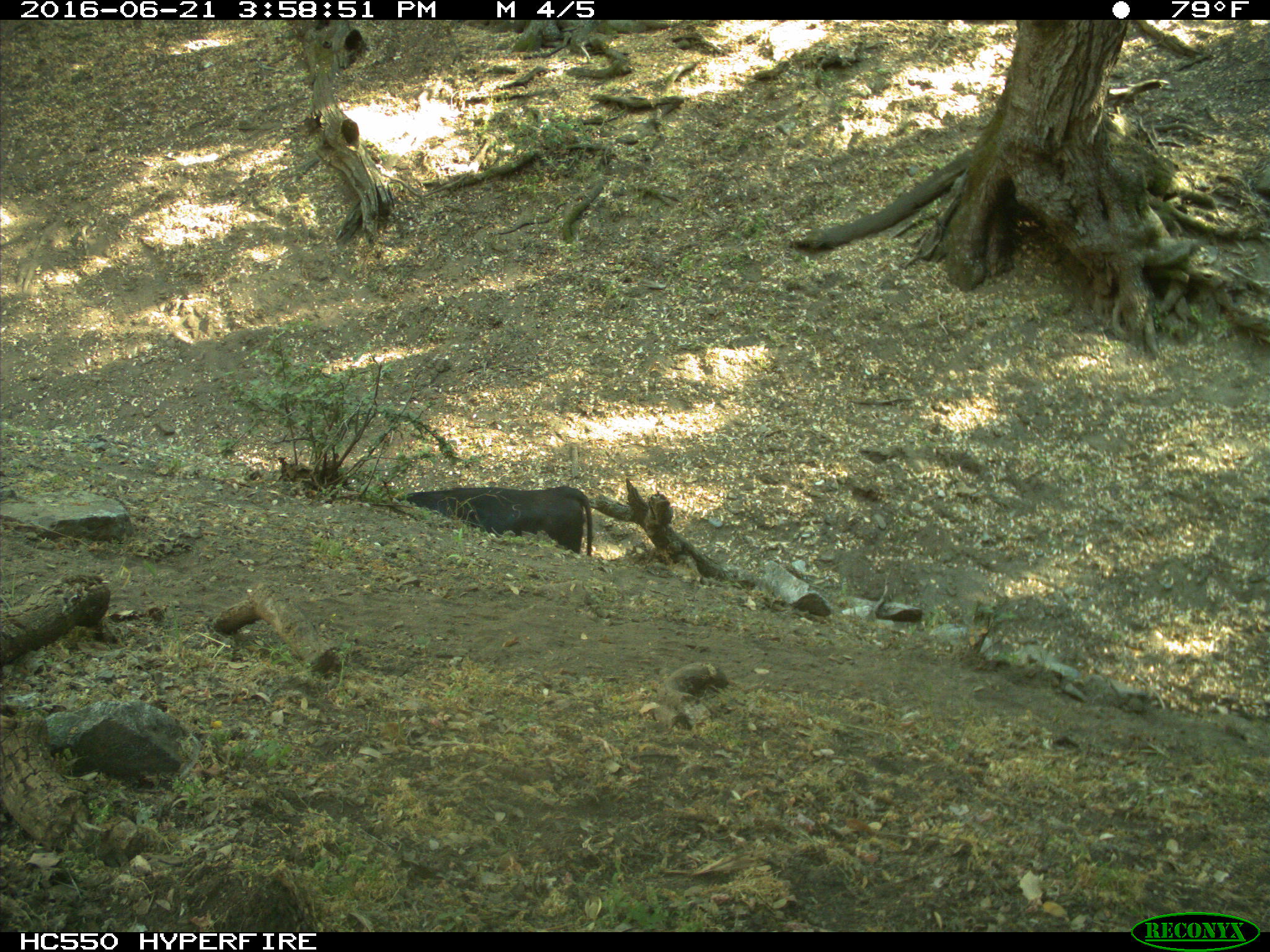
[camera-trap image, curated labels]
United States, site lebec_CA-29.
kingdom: Animalia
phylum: Chordata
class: Mammalia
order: Artiodactyla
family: Bovidae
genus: Bos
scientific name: Bos taurus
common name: domestic cow